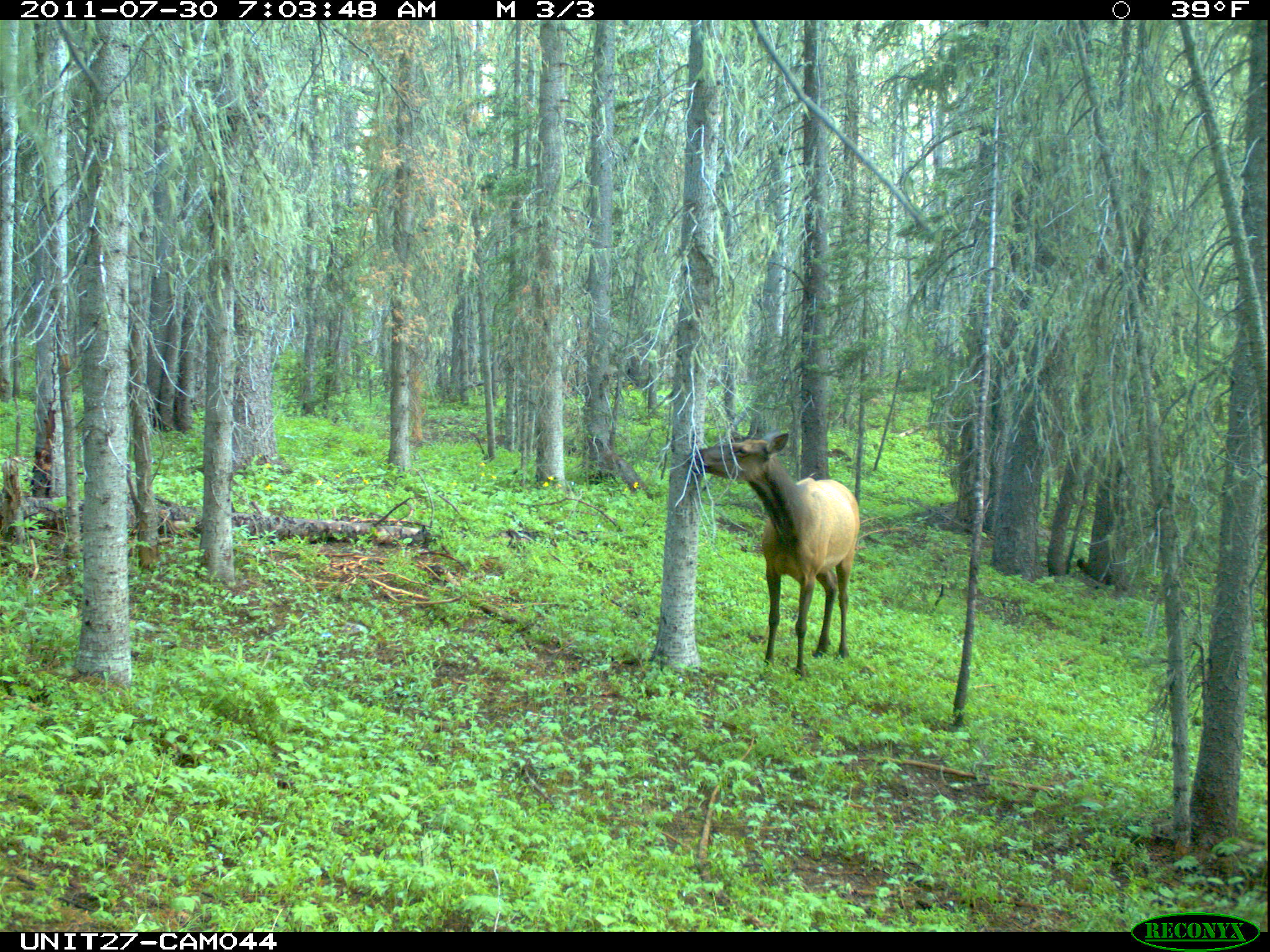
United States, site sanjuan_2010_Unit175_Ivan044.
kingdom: Animalia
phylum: Chordata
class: Mammalia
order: Artiodactyla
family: Cervidae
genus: Cervus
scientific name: Cervus elaphus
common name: red deer